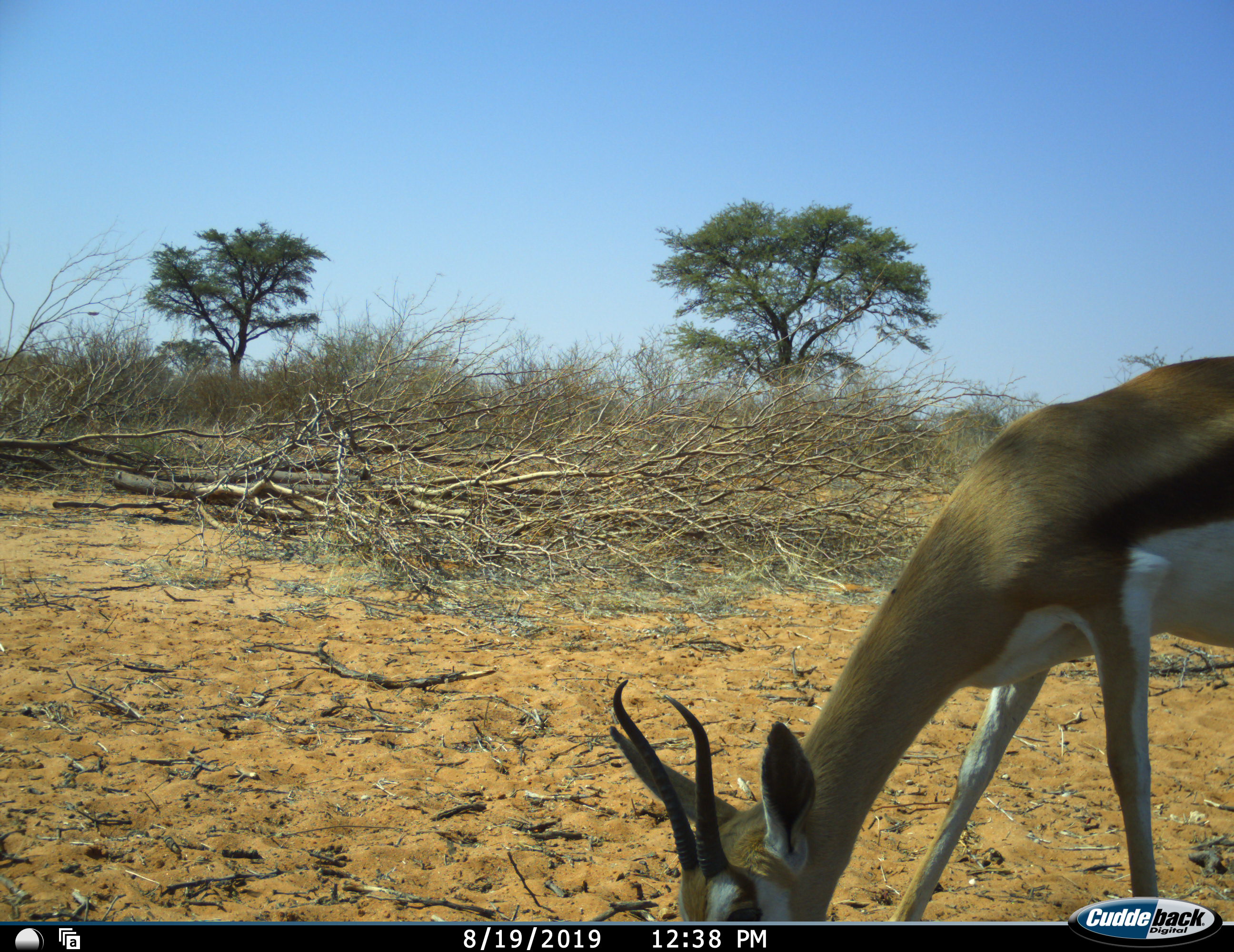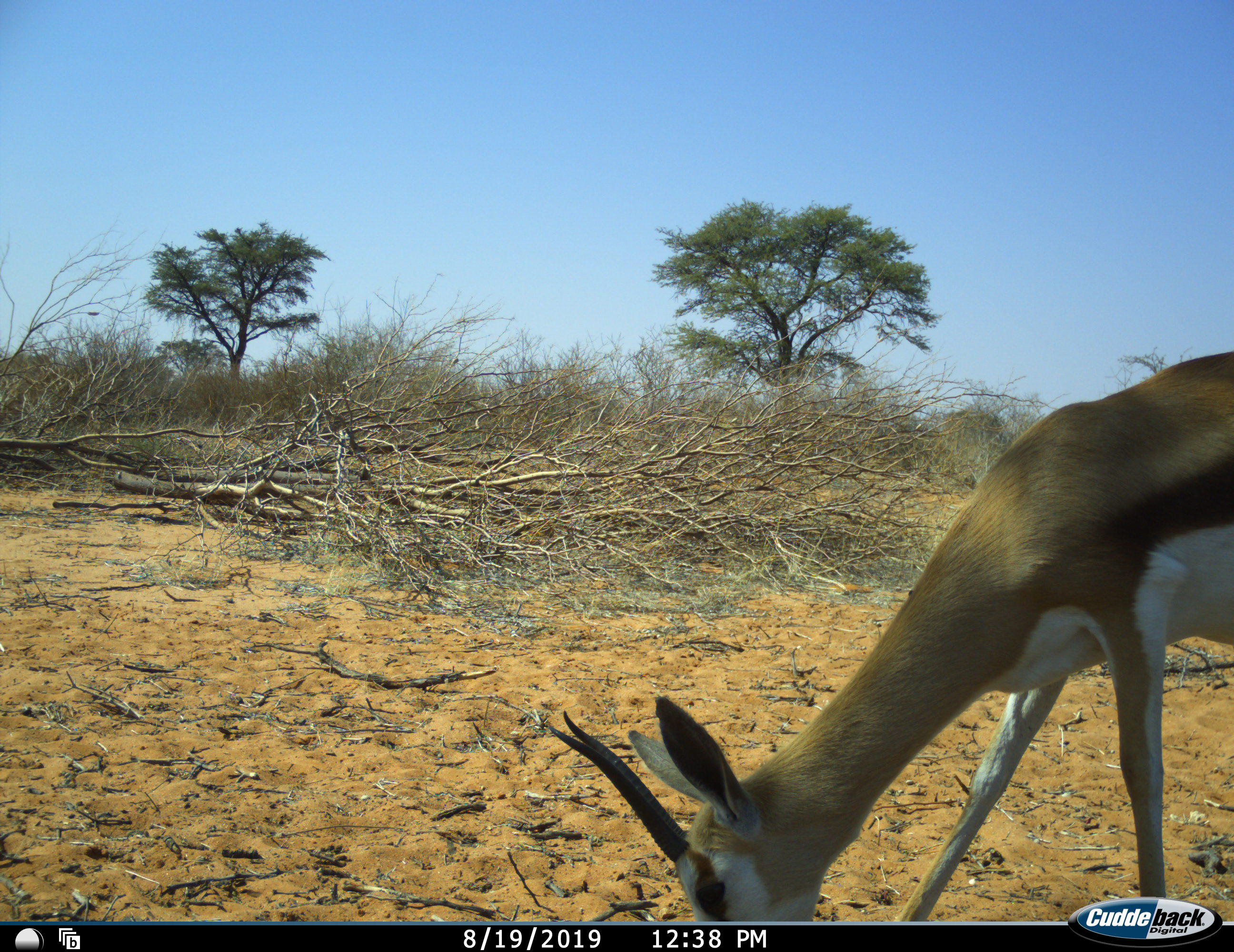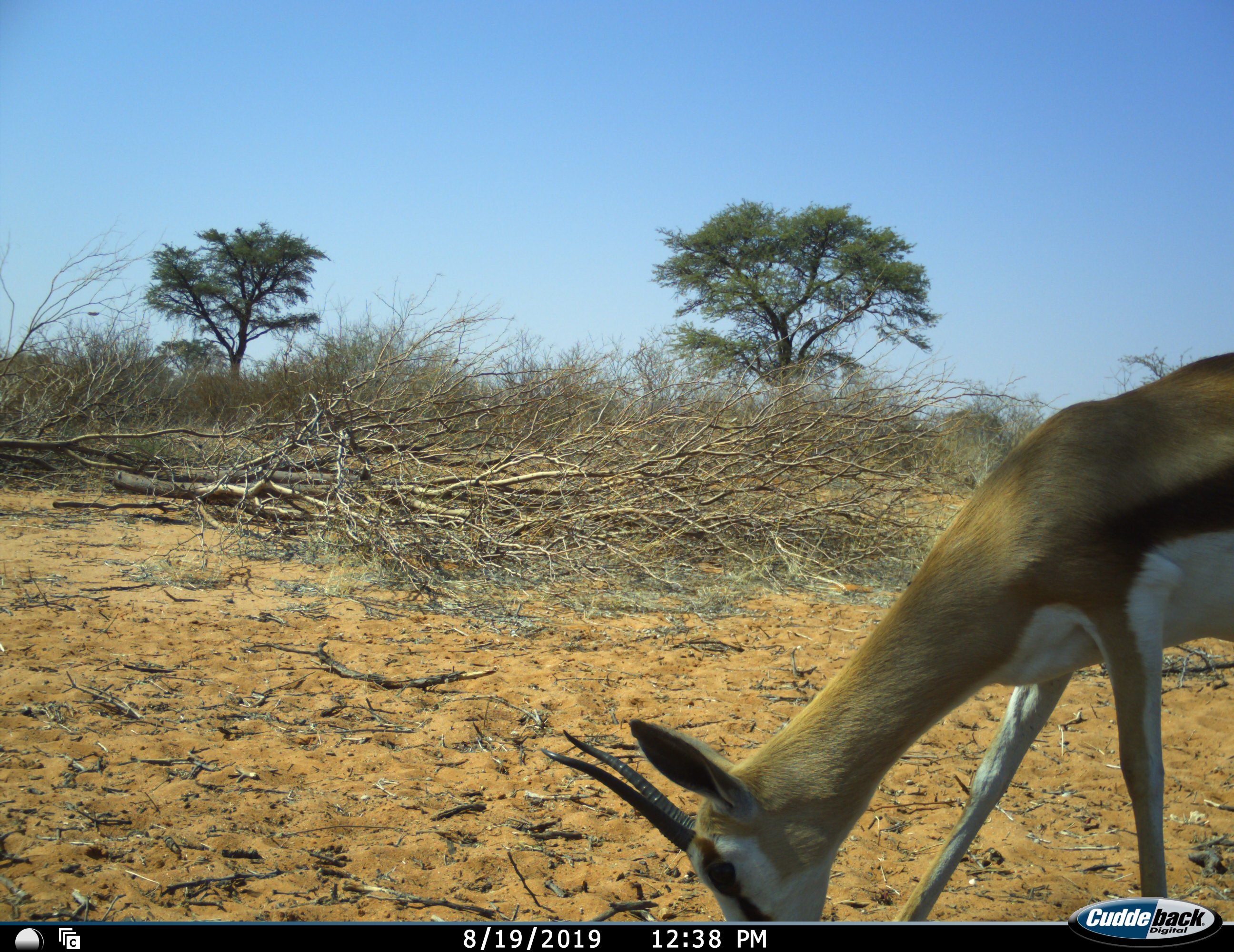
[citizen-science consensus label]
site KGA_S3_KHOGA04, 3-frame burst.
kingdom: Animalia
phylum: Chordata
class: Mammalia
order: Artiodactyla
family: Bovidae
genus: Antidorcas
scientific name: Antidorcas marsupialis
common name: springbok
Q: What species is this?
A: Springbok (Antidorcas marsupialis).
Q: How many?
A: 1.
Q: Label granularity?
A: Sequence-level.